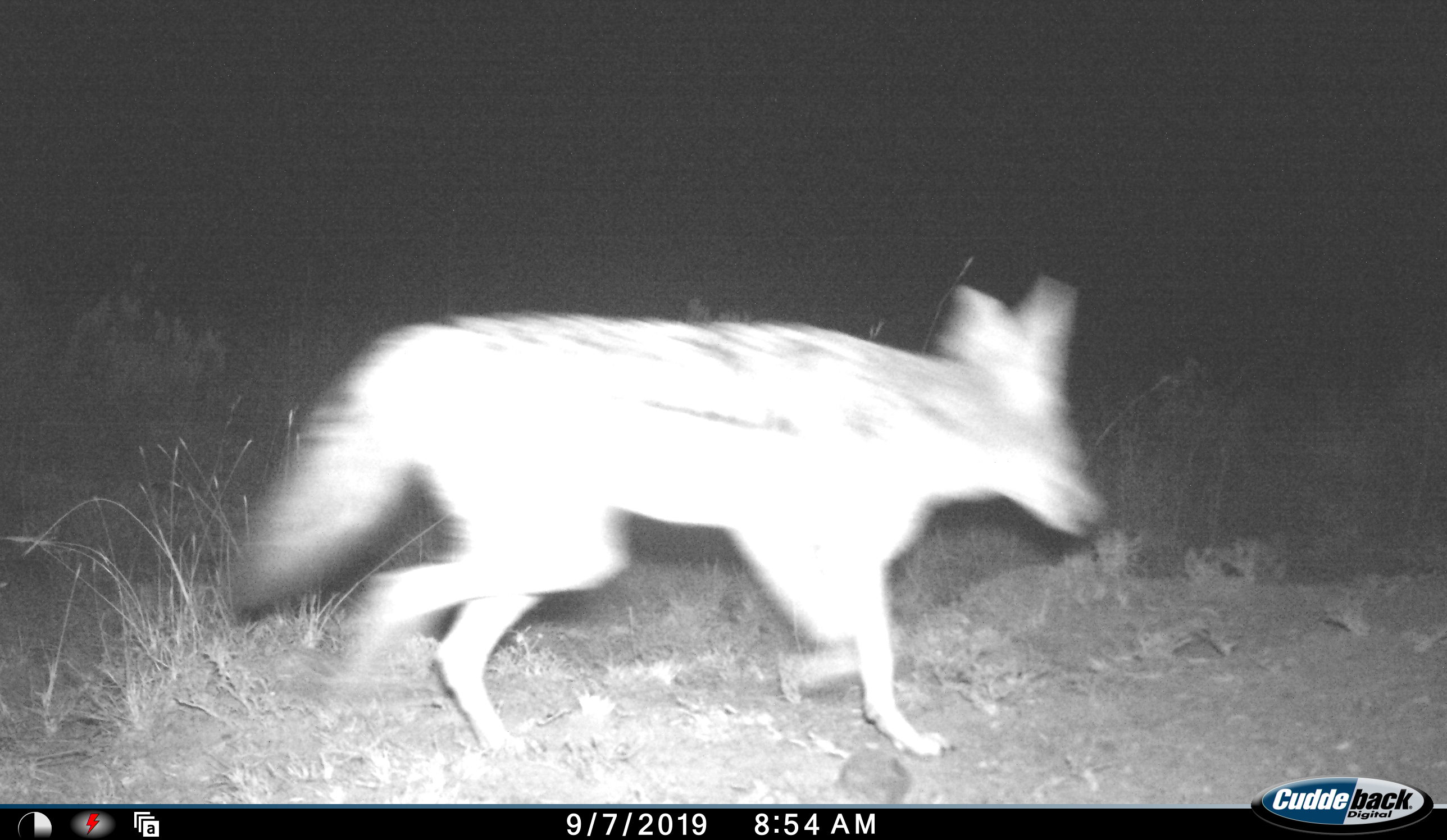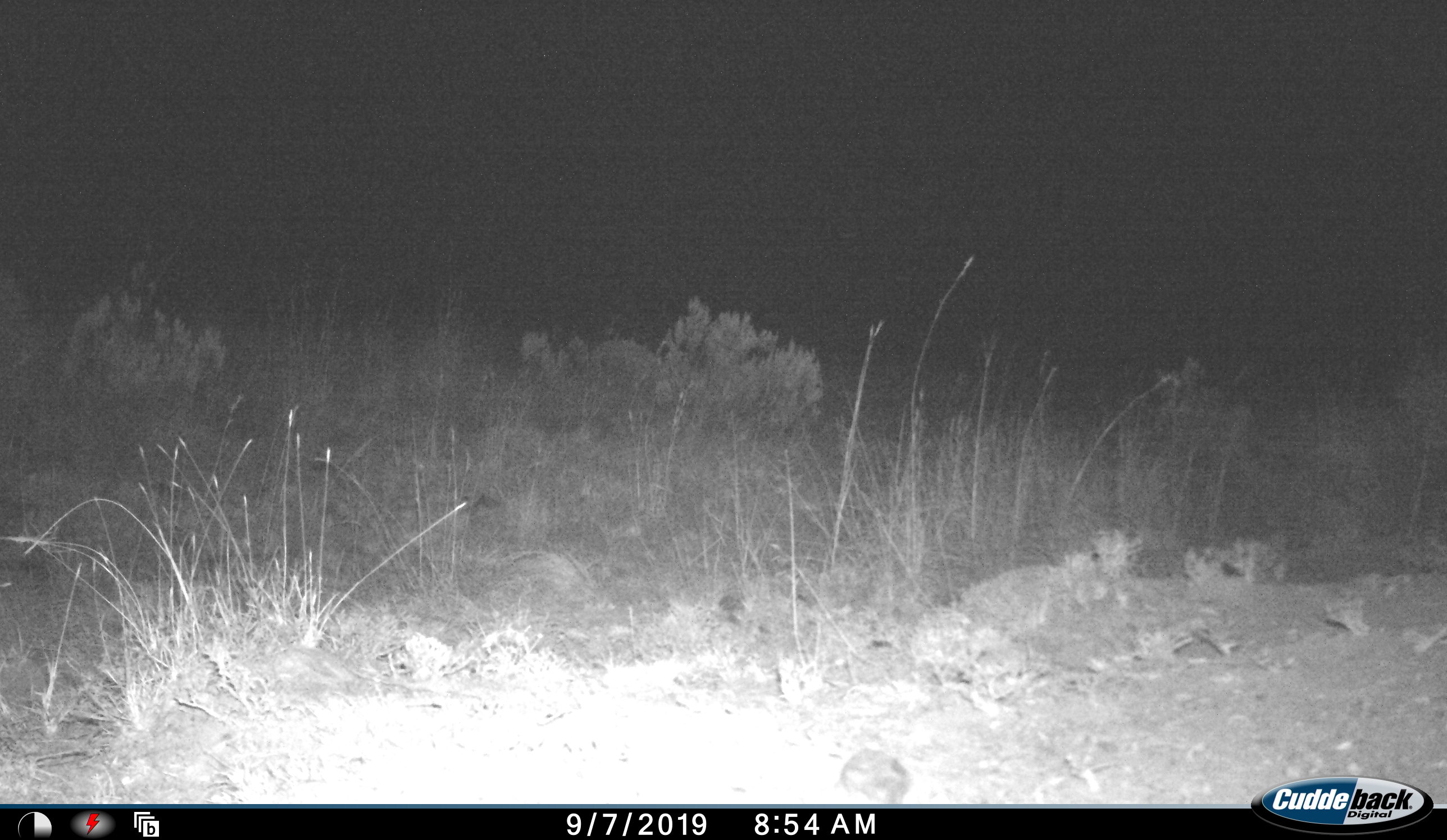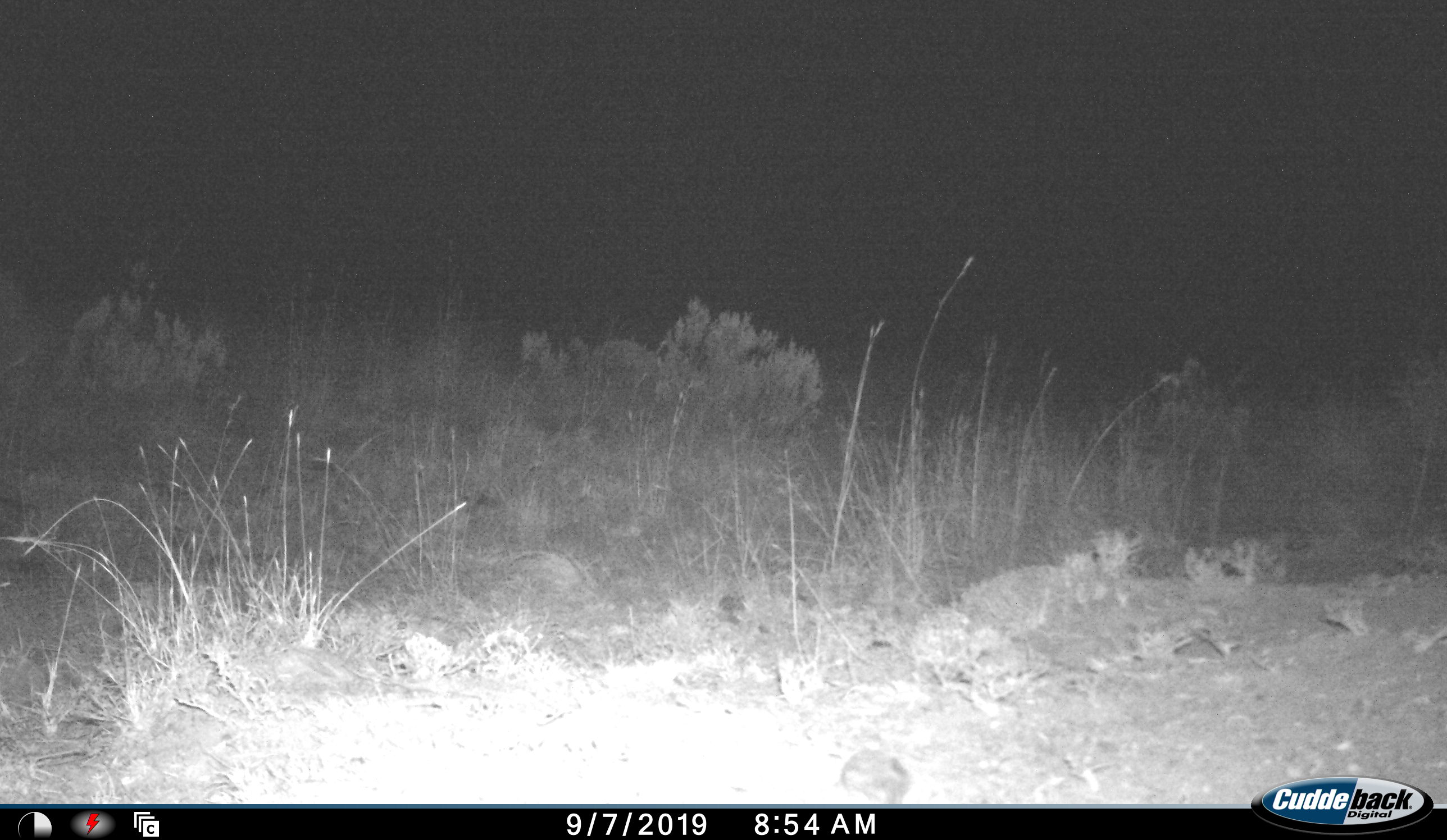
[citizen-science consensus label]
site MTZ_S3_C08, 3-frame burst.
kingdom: Animalia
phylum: Chordata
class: Mammalia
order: Carnivora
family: Canidae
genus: Lupulella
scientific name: Lupulella mesomelas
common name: black-backed jackal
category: jackalblackbacked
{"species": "jackalblackbacked (black-backed jackal) (Lupulella mesomelas)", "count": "1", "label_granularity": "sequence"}